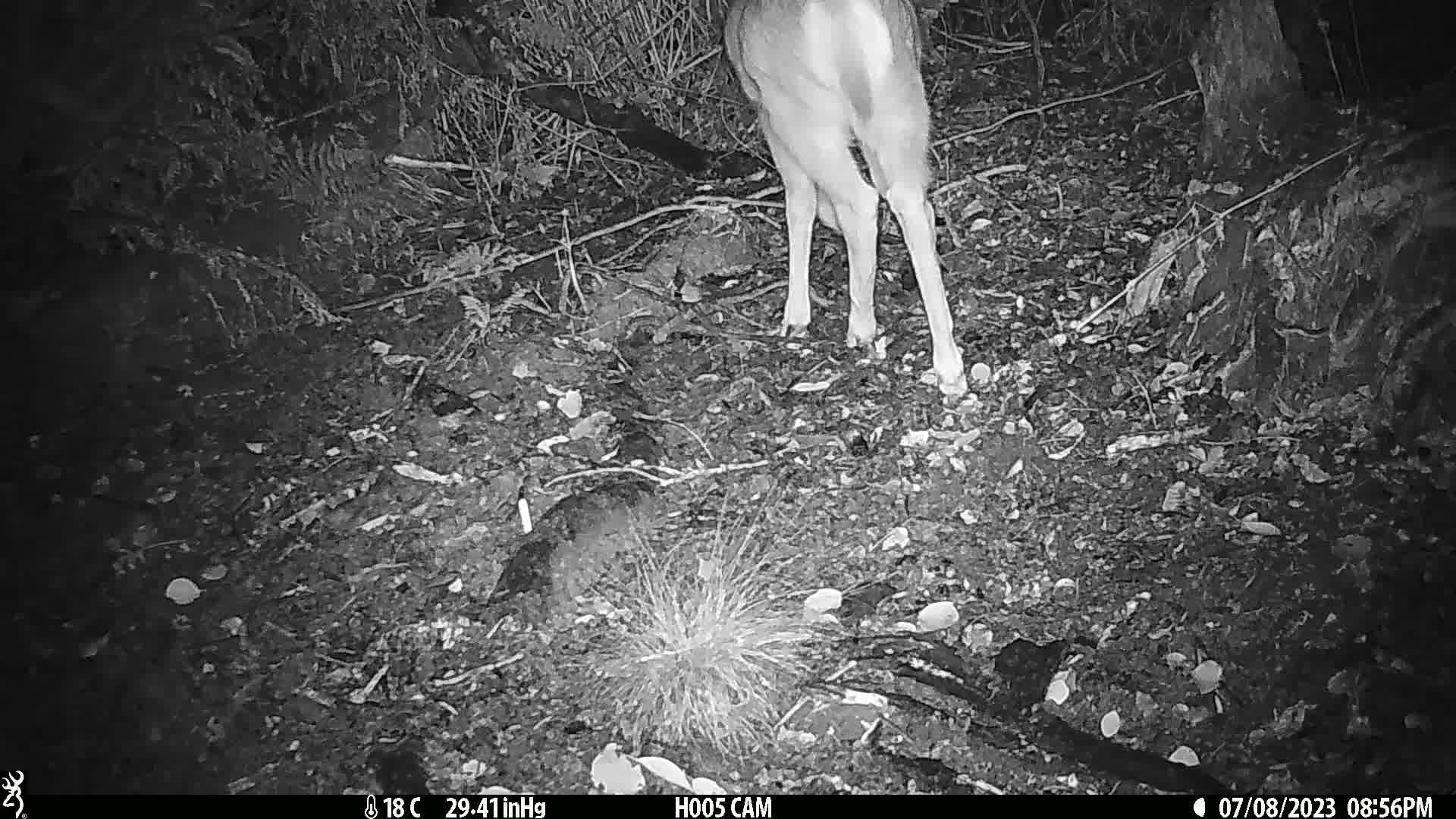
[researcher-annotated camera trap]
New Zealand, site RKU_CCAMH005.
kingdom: Animalia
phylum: Chordata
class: Mammalia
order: Artiodactyla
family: Cervidae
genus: Odocoileus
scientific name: Odocoileus virginianus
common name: white-tailed deer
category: white tailed deer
White tailed deer (white-tailed deer) (Odocoileus virginianus).